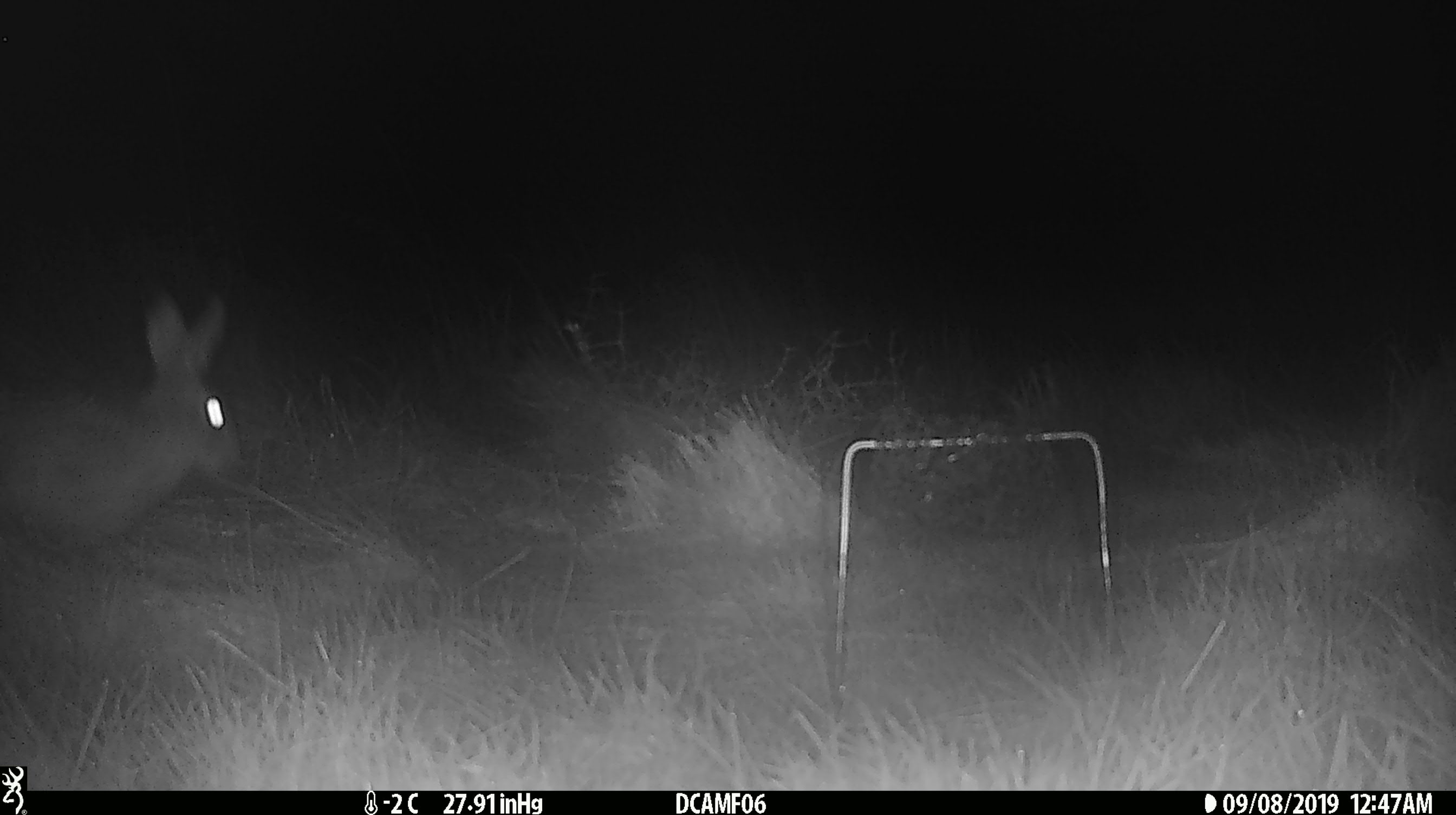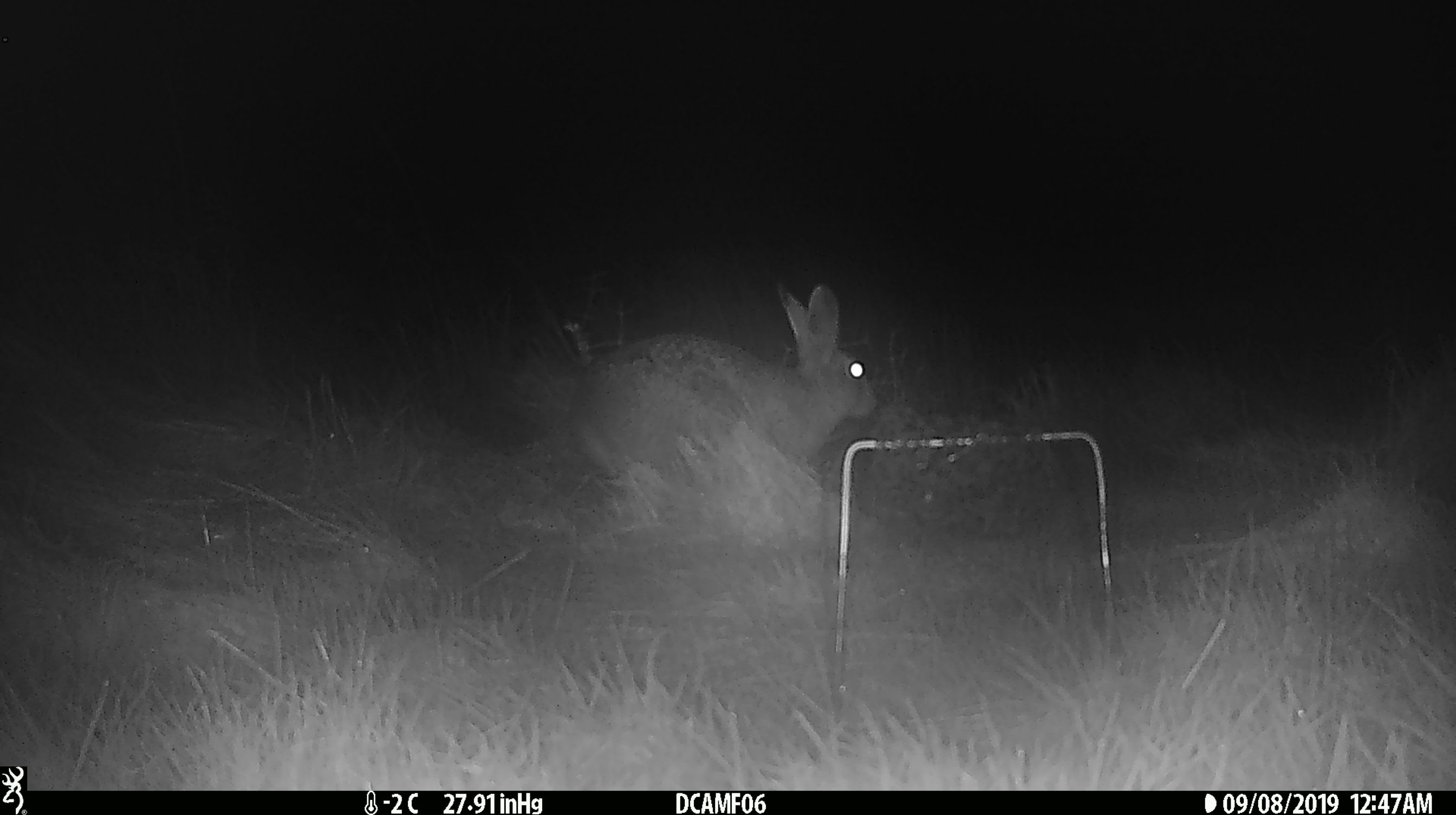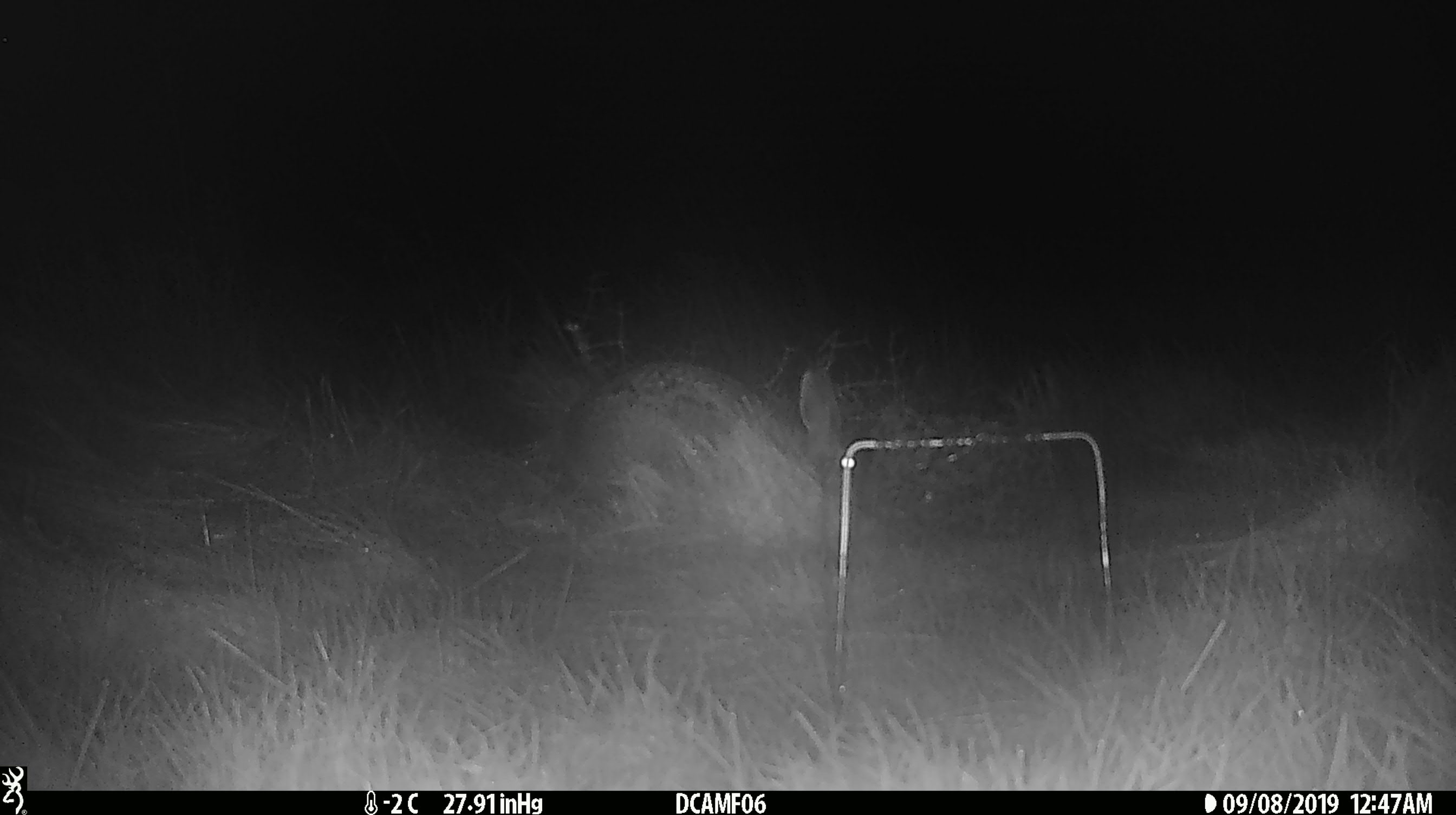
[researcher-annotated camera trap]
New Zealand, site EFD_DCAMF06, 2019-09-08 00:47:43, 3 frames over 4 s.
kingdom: Animalia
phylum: Chordata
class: Mammalia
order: Lagomorpha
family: Leporidae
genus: Oryctolagus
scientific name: Oryctolagus cuniculus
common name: european rabbit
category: rabbit